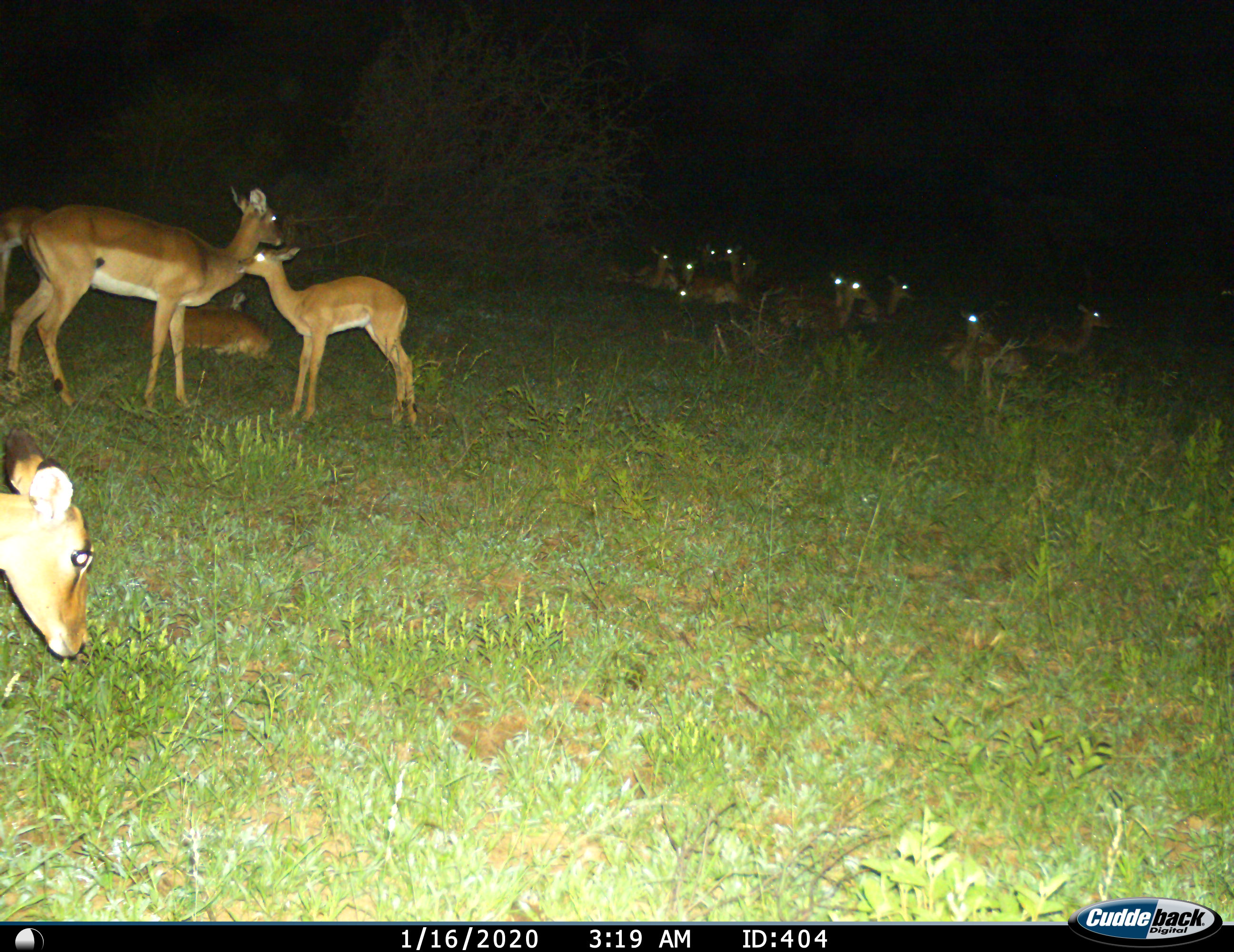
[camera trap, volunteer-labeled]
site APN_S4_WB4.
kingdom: Animalia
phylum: Chordata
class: Mammalia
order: Artiodactyla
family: Bovidae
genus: Aepyceros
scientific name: Aepyceros melampus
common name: impala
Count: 11-50.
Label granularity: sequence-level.